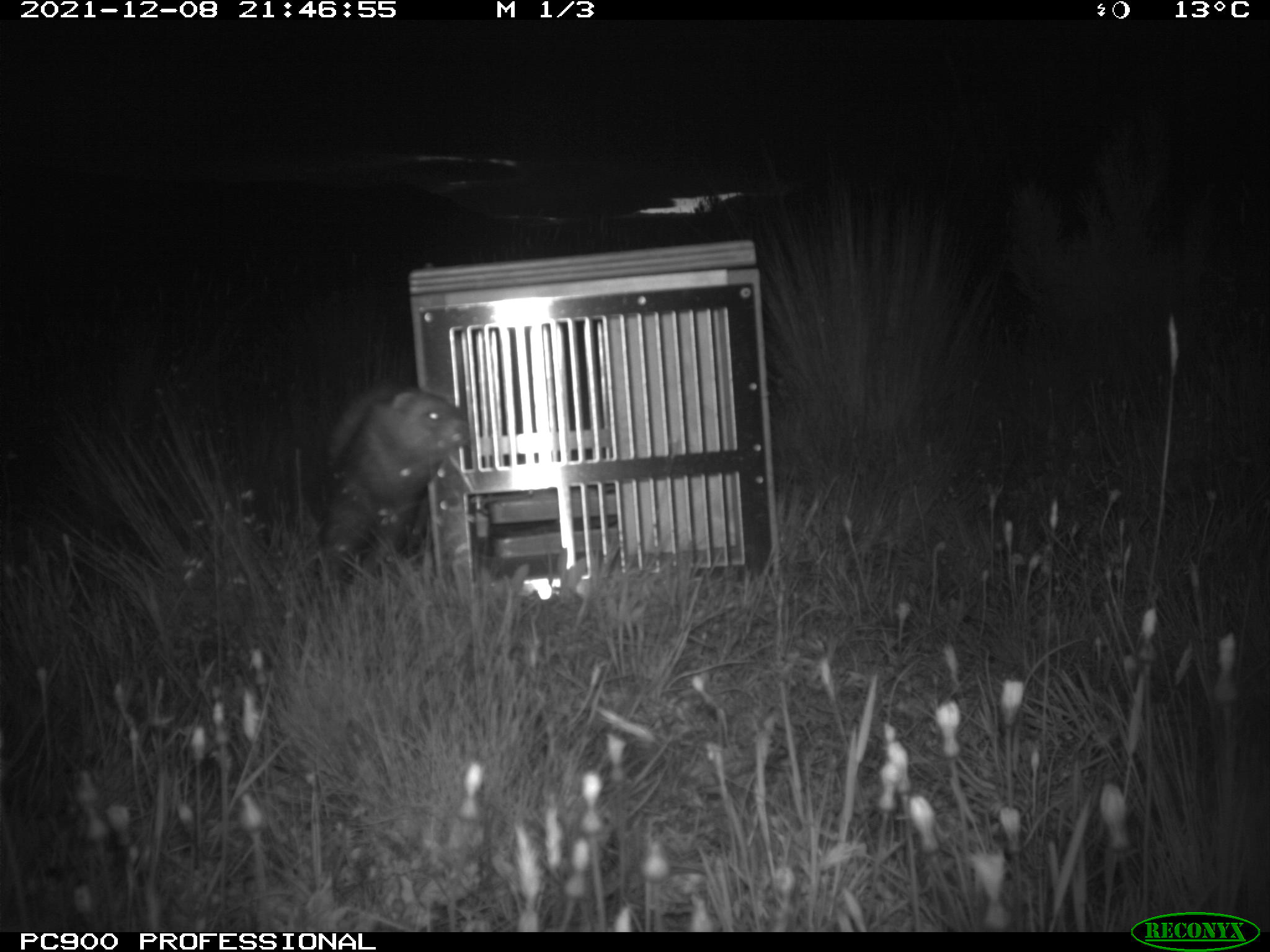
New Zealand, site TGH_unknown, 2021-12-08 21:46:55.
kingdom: Animalia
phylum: Chordata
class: Mammalia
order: Carnivora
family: Mustelidae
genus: Mustela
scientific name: Mustela furo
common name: ferret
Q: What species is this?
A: Ferret (Mustela furo).